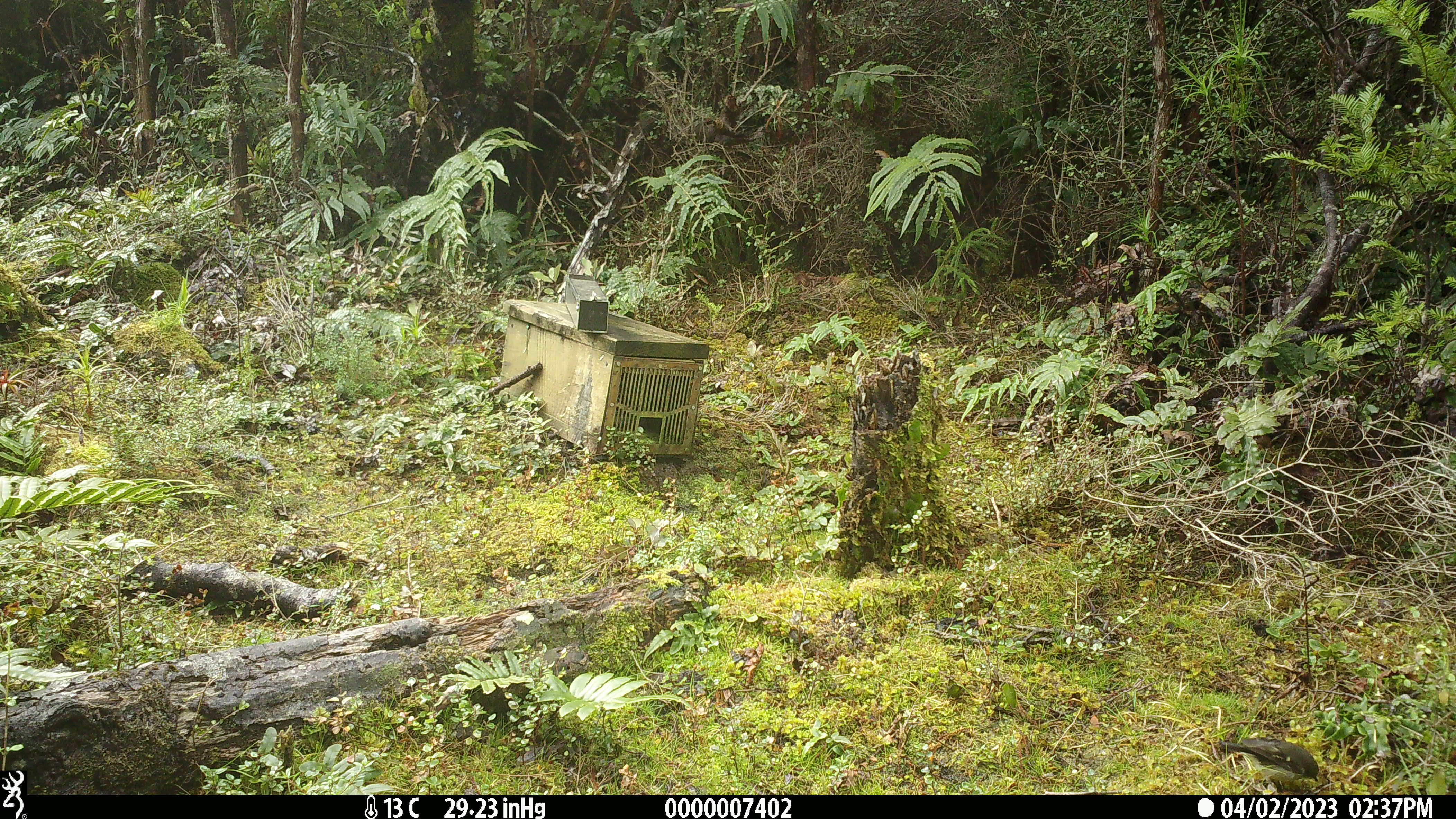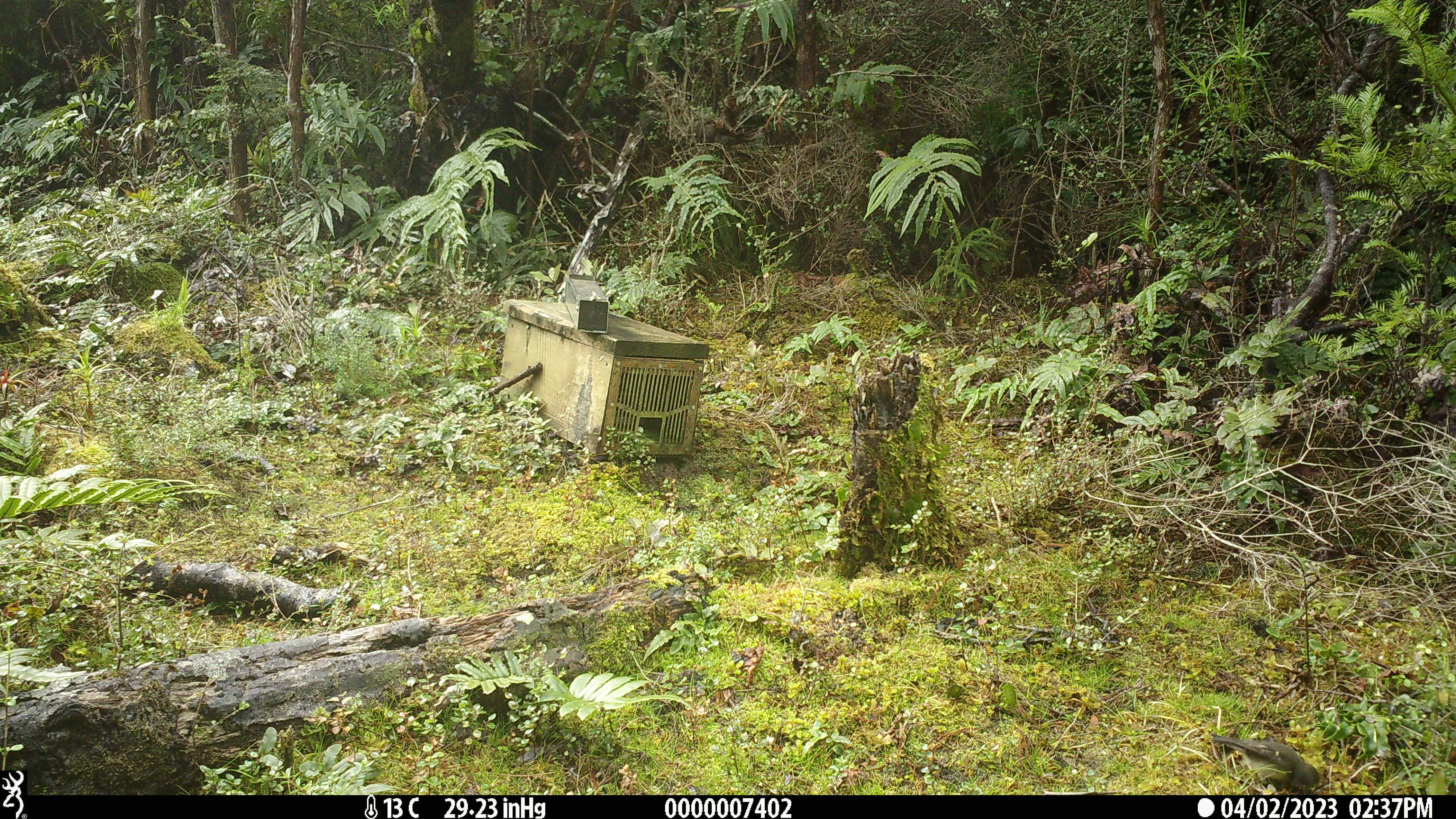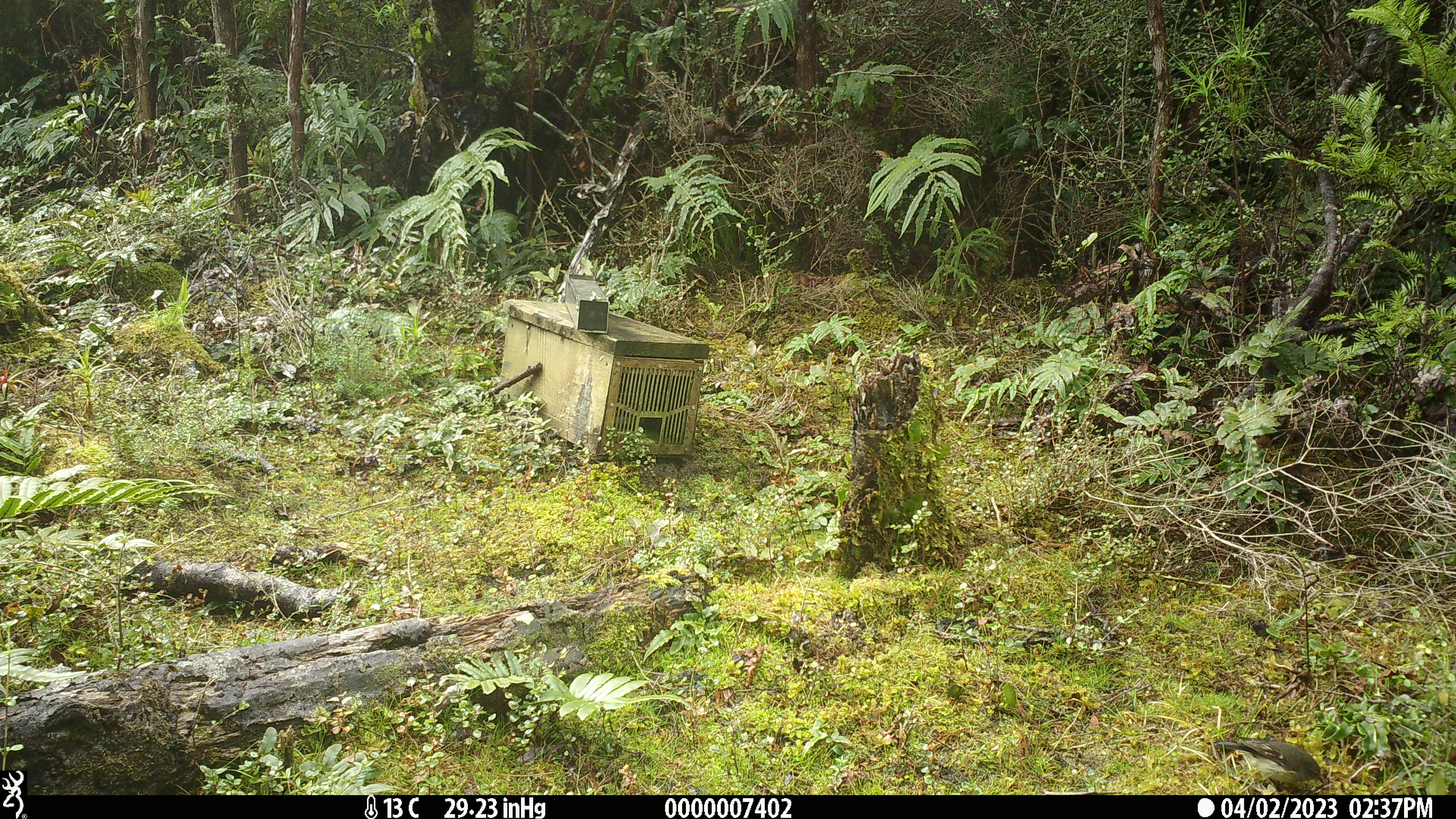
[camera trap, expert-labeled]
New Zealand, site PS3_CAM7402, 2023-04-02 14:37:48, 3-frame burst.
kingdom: Animalia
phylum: Chordata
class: Aves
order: Passeriformes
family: Petroicidae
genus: Petroica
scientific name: Petroica macrocephala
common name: tomtit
Tomtit (Petroica macrocephala).